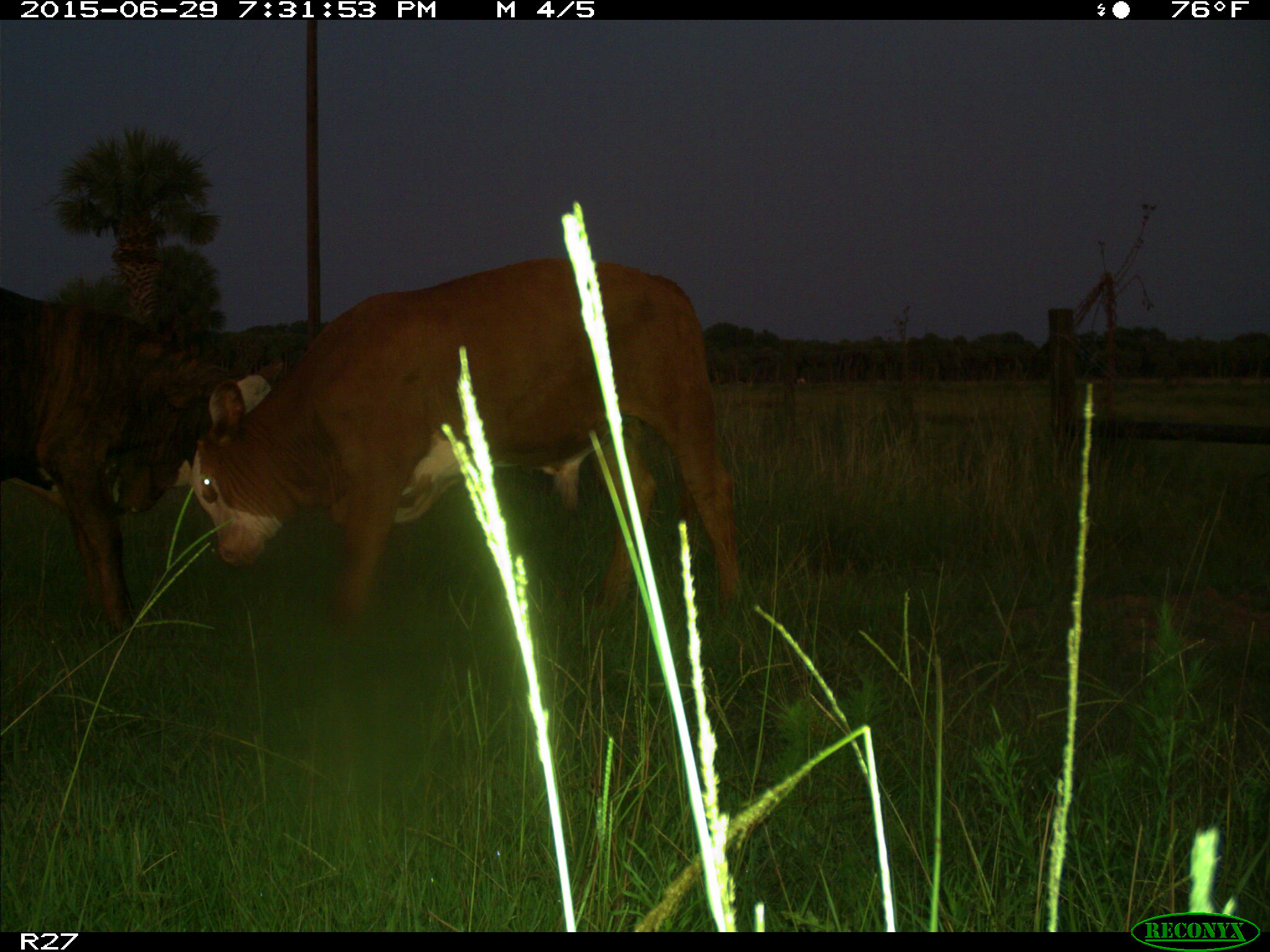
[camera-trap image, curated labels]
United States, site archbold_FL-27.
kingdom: Animalia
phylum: Chordata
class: Mammalia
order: Artiodactyla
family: Bovidae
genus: Bos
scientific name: Bos taurus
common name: domestic cow